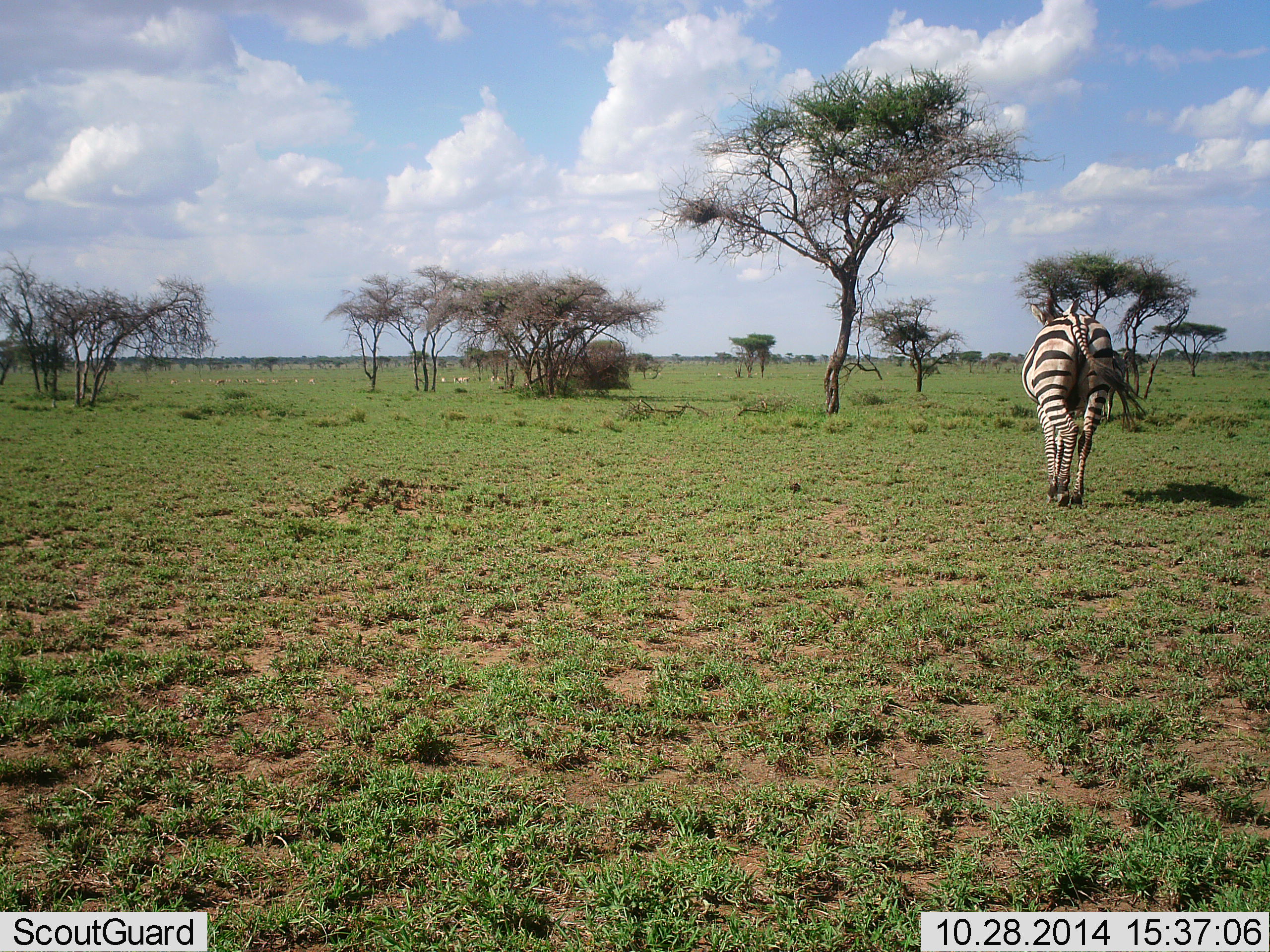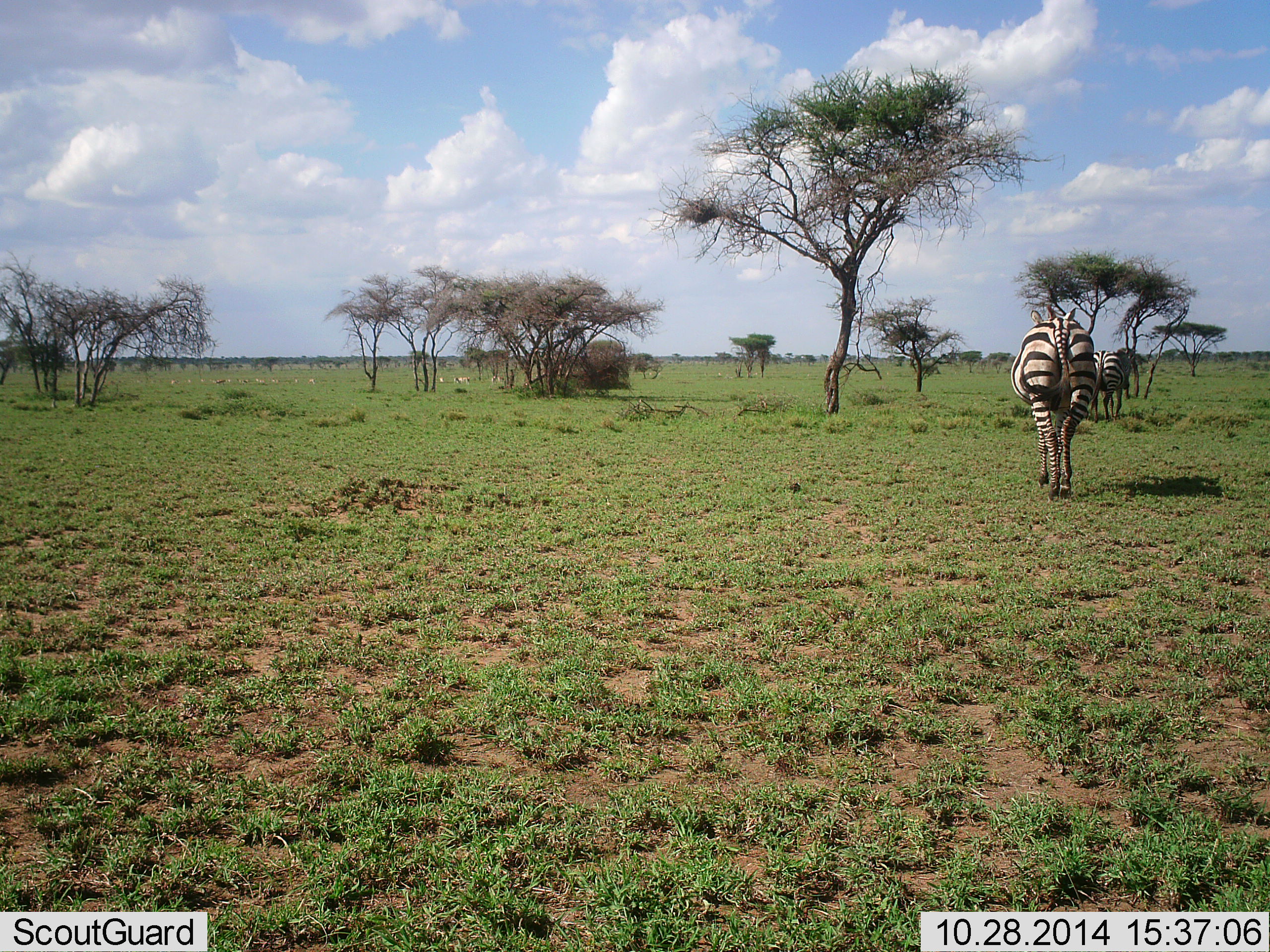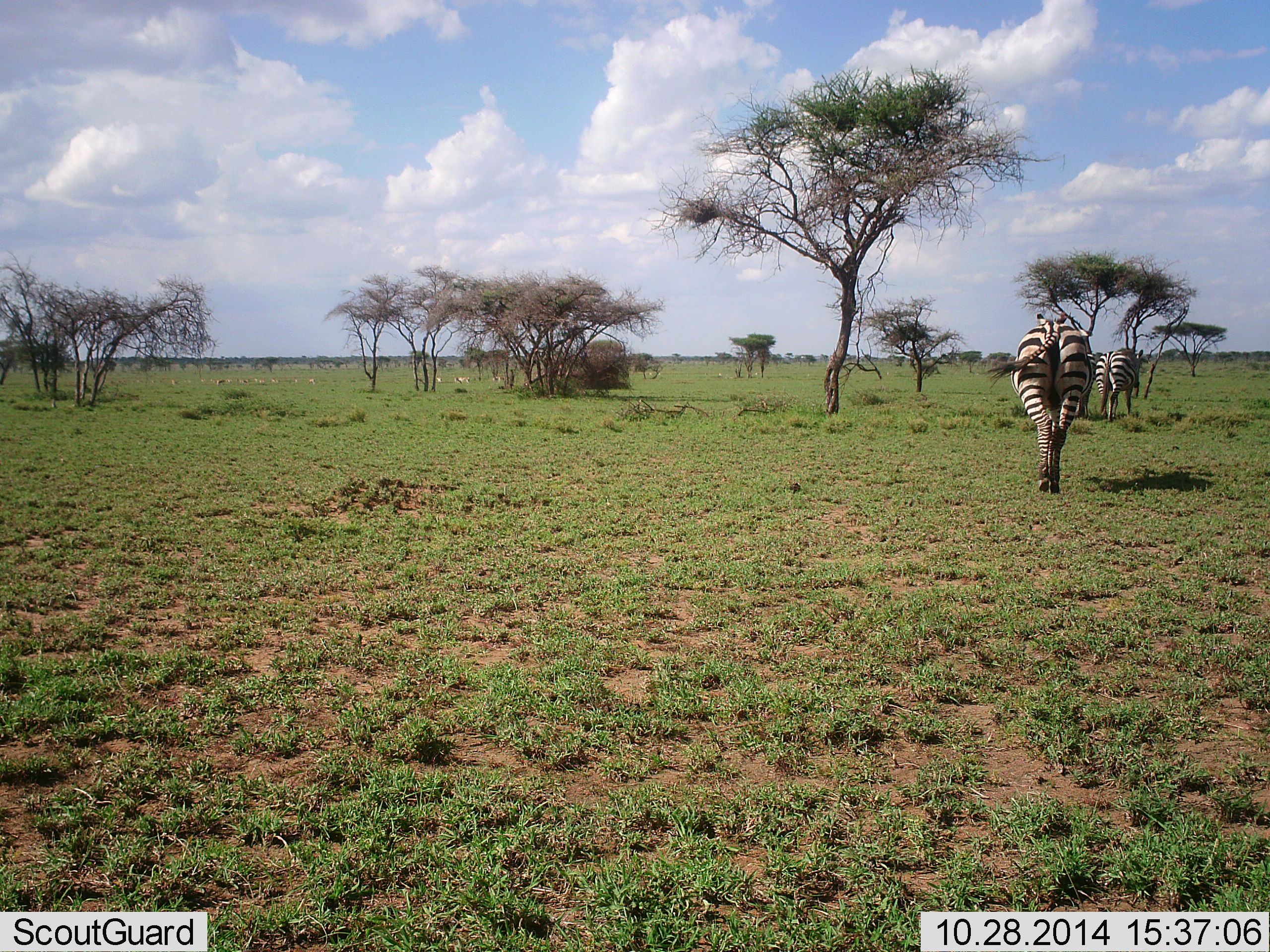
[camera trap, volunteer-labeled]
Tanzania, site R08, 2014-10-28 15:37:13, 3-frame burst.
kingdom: Animalia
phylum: Chordata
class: Mammalia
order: Perissodactyla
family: Equidae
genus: Equus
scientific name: Equus quagga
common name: plains zebra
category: zebra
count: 2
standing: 10%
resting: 0%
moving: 90%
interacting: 0%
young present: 0%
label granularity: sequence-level